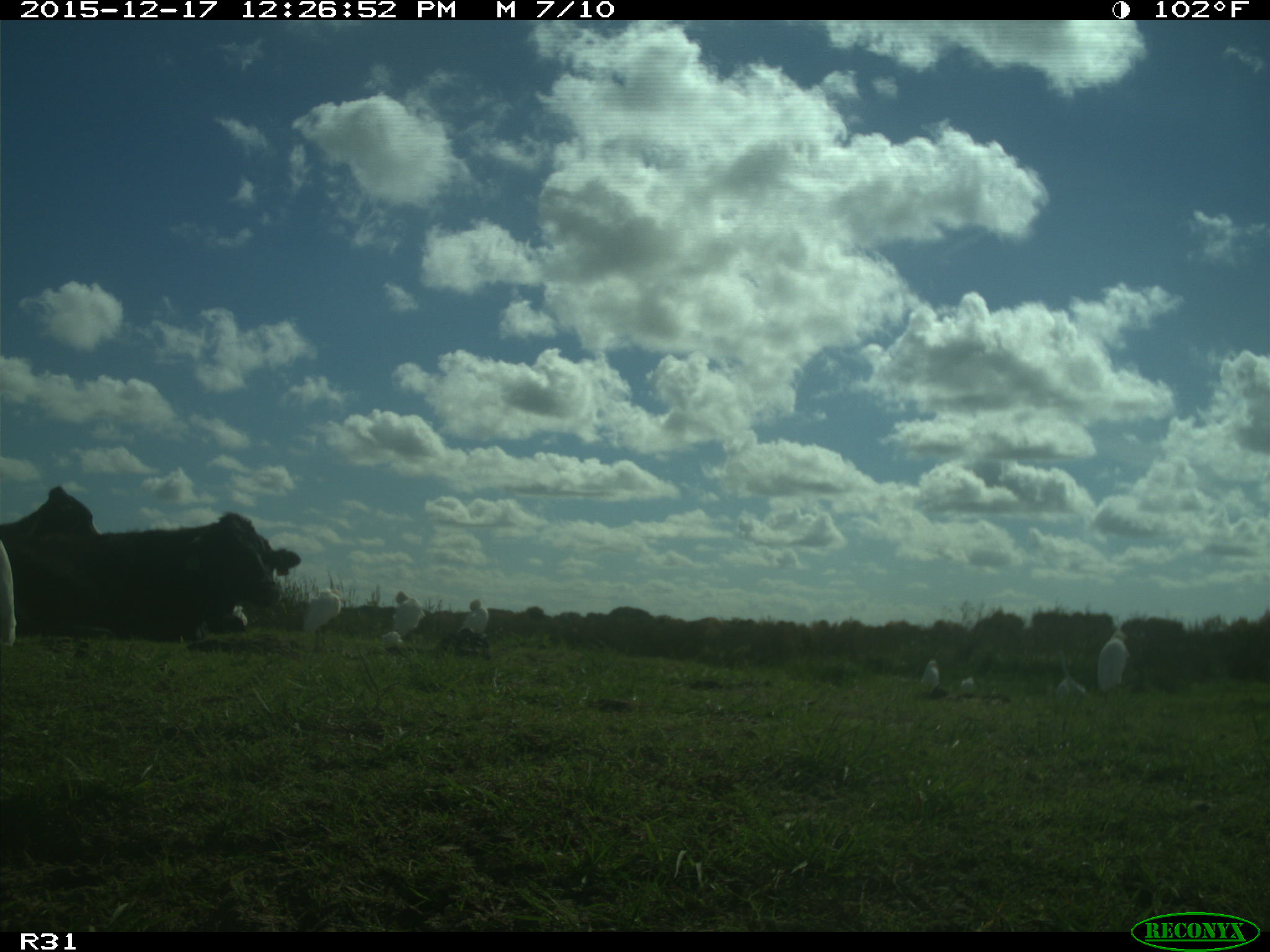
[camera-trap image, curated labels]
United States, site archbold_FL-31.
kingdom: Animalia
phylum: Chordata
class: Mammalia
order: Artiodactyla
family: Bovidae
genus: Bos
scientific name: Bos taurus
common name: domestic cow